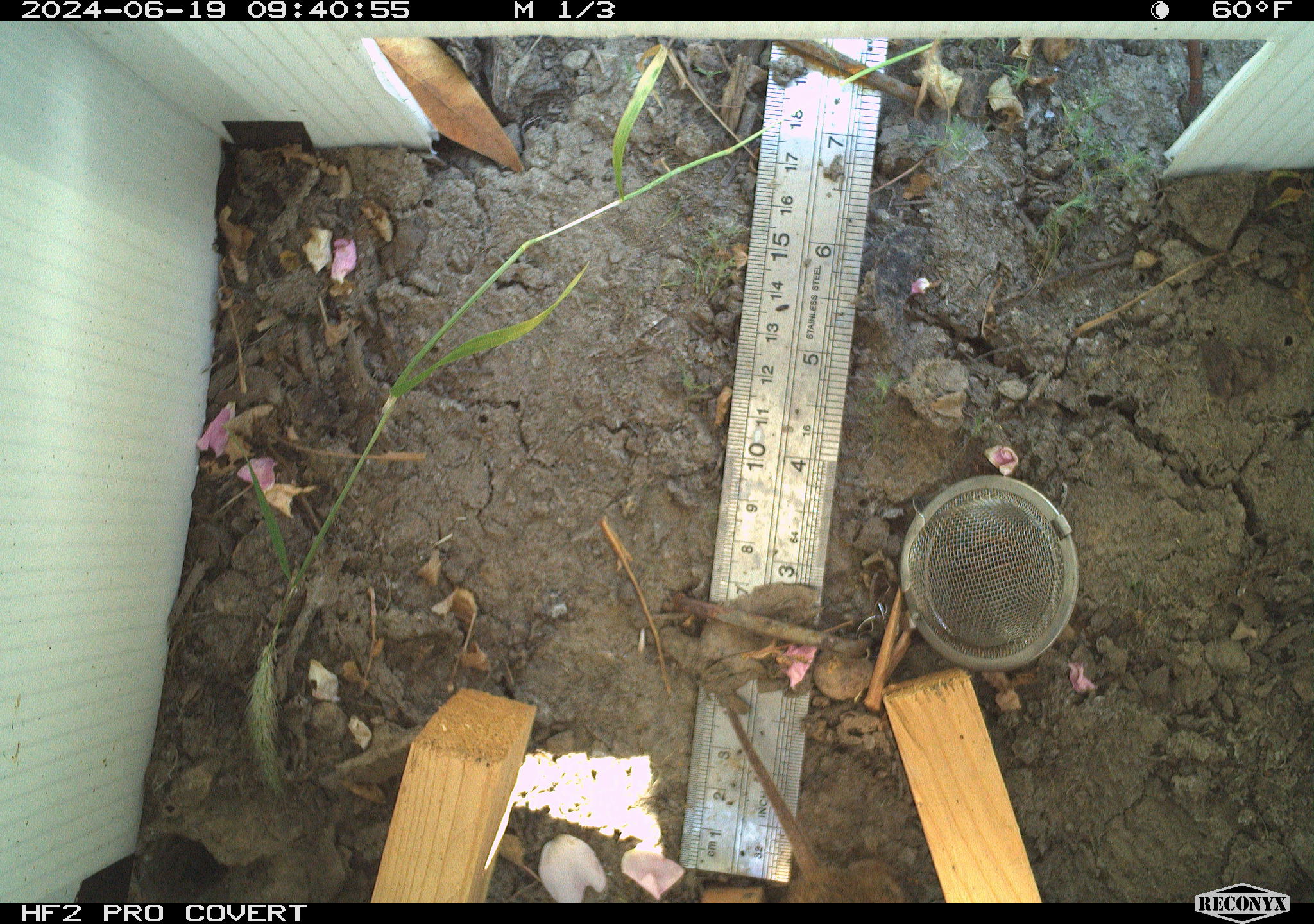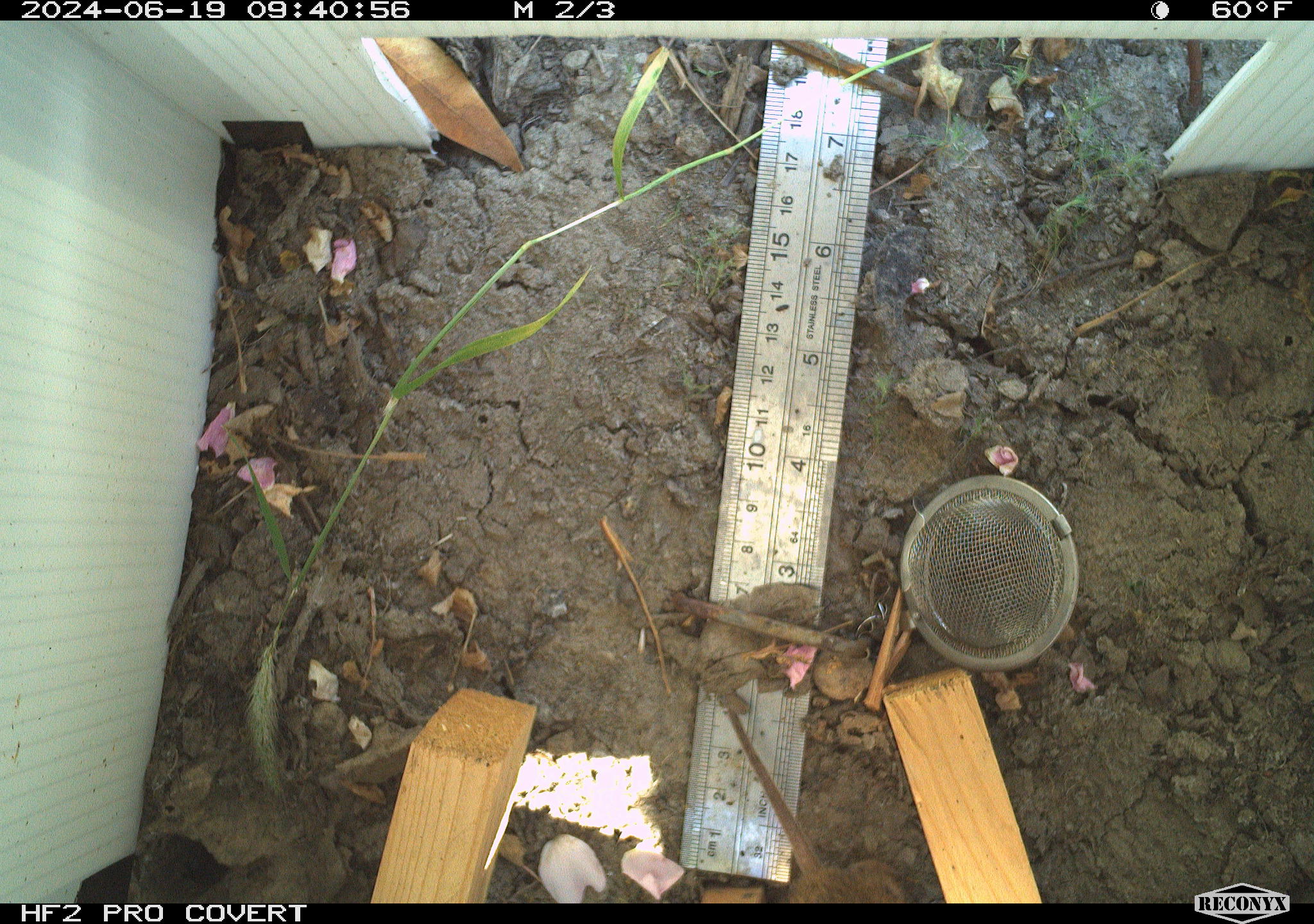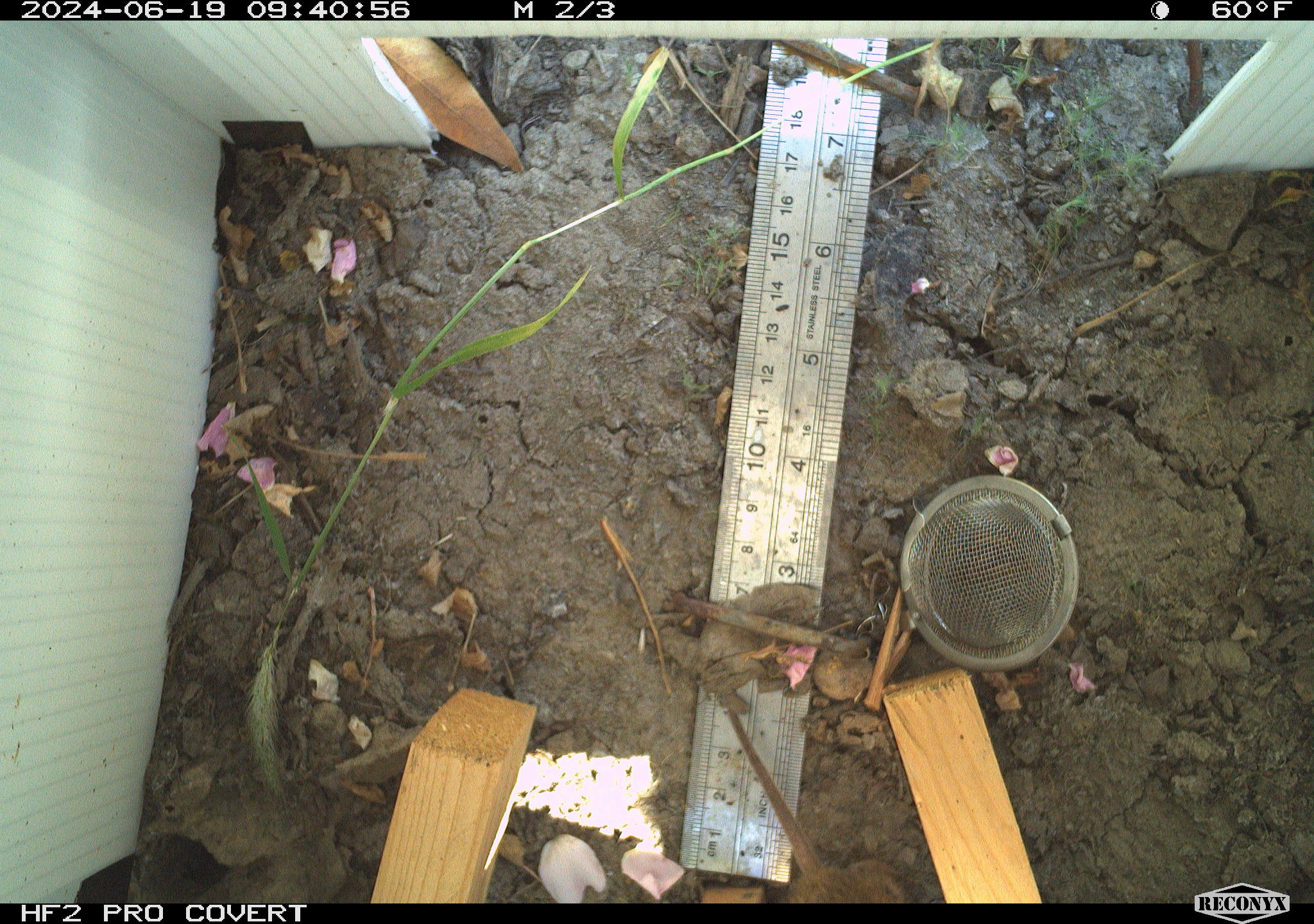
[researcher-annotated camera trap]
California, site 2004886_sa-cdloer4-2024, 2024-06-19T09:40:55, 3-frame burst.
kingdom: Animalia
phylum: Chordata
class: Mammalia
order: Rodentia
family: Cricetidae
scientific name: Arvicolinae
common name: voles, lemmings, and muskrats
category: arvicolinae subfamily